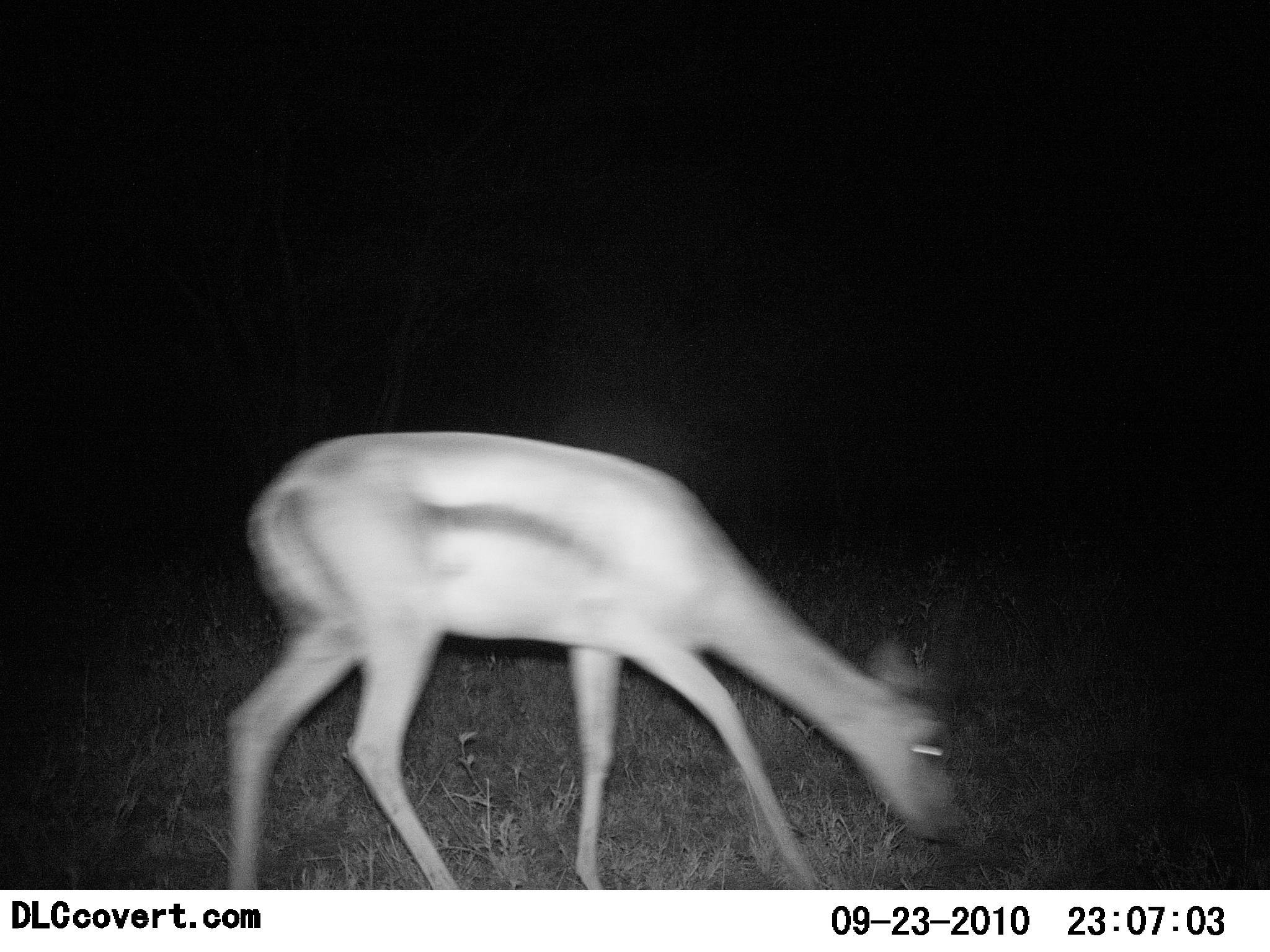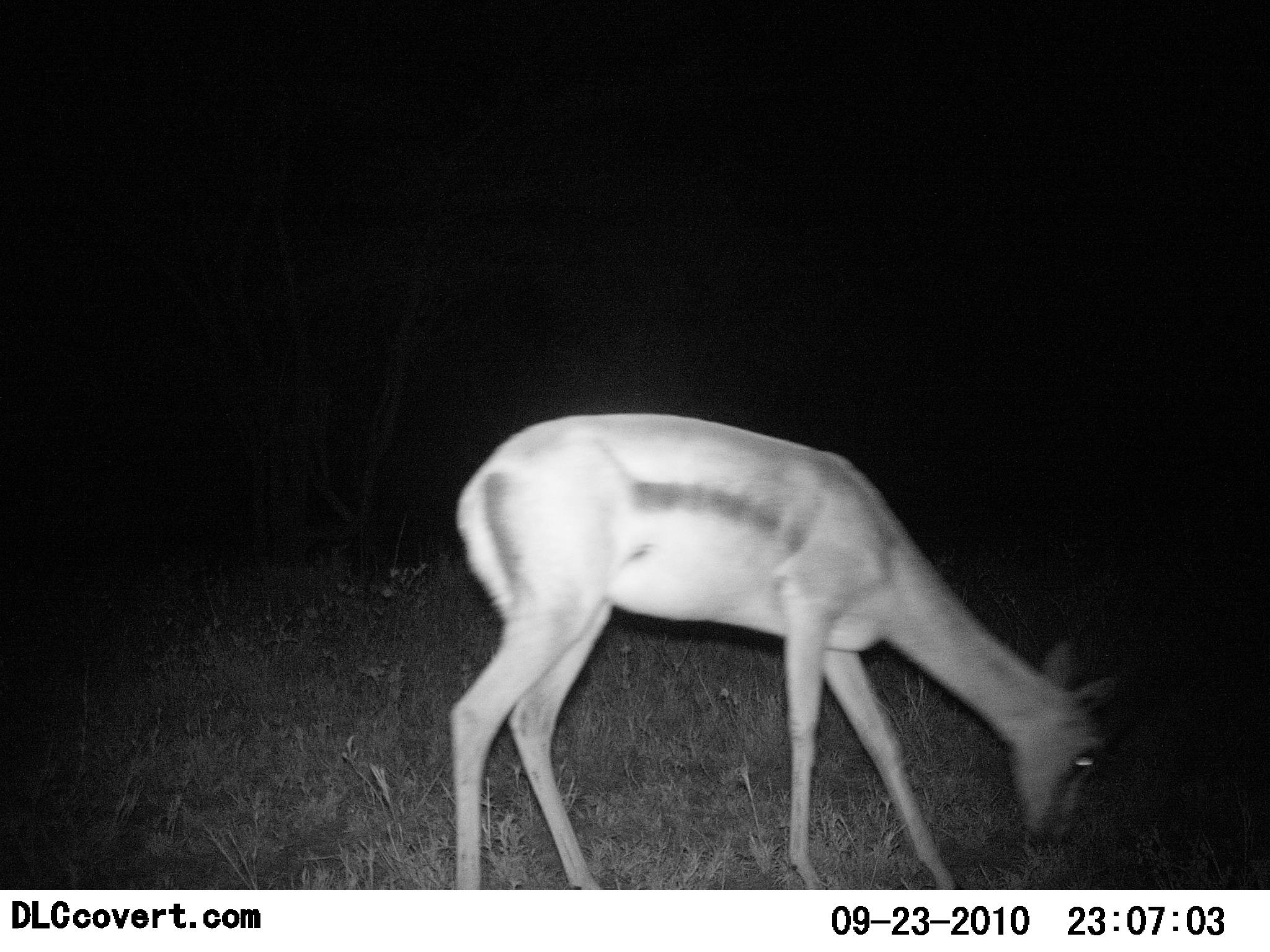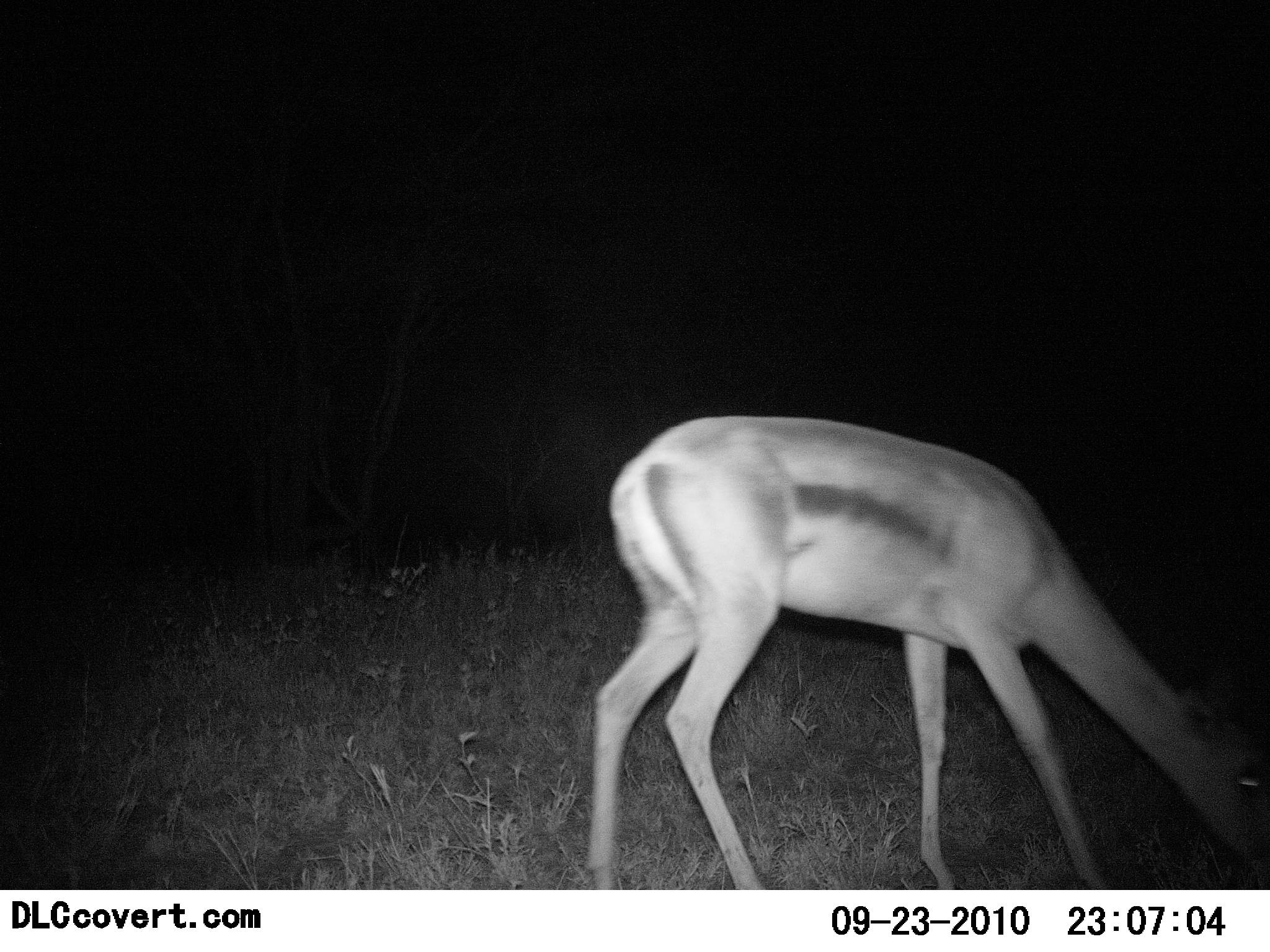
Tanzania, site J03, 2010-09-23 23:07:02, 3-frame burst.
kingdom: Animalia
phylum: Chordata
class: Mammalia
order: Artiodactyla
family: Bovidae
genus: Eudorcas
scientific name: Eudorcas thomsonii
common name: thomson's gazelle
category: gazellethomsons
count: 1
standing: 8%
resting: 0%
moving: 17%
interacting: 0%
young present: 0%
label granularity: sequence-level